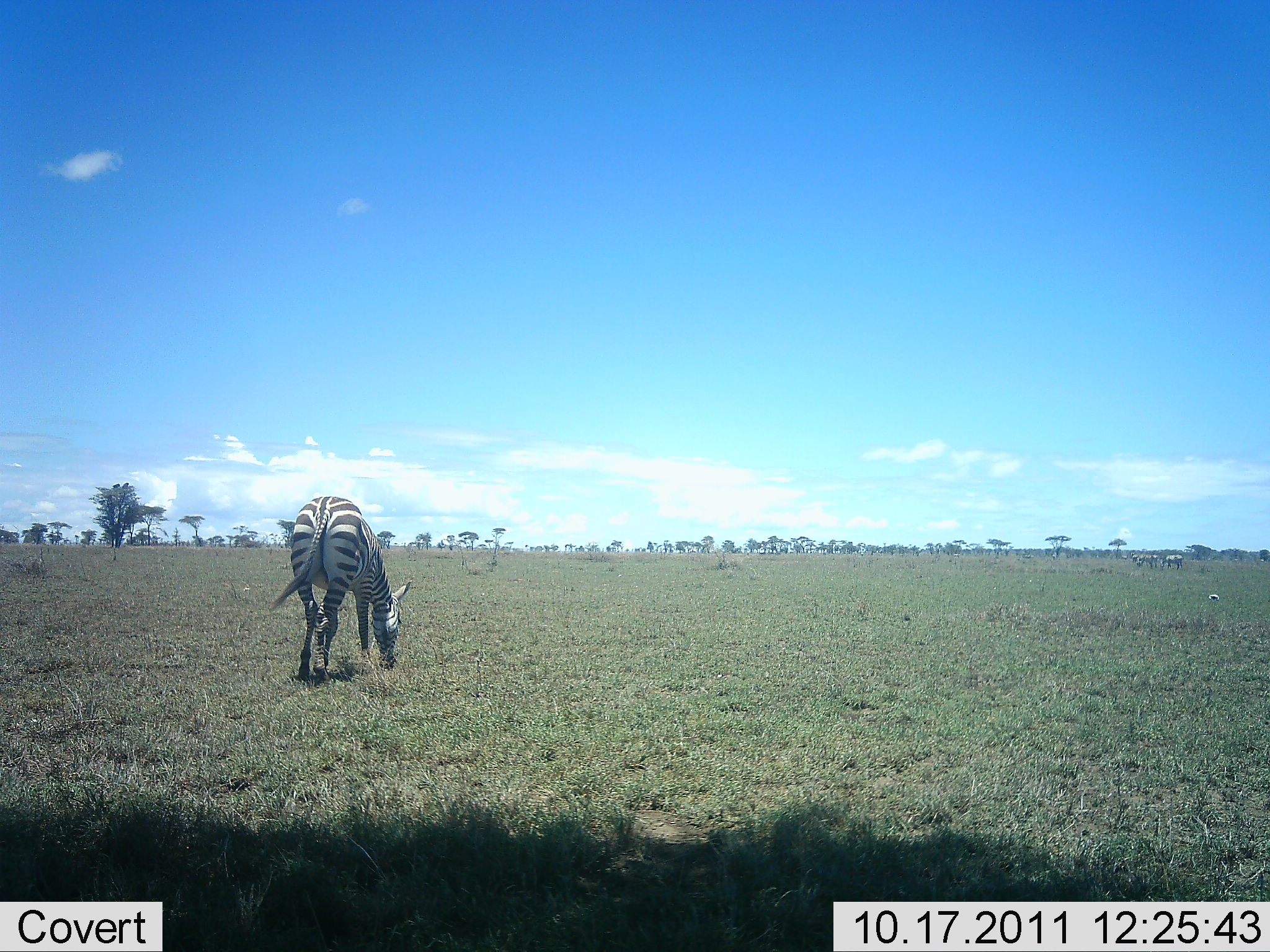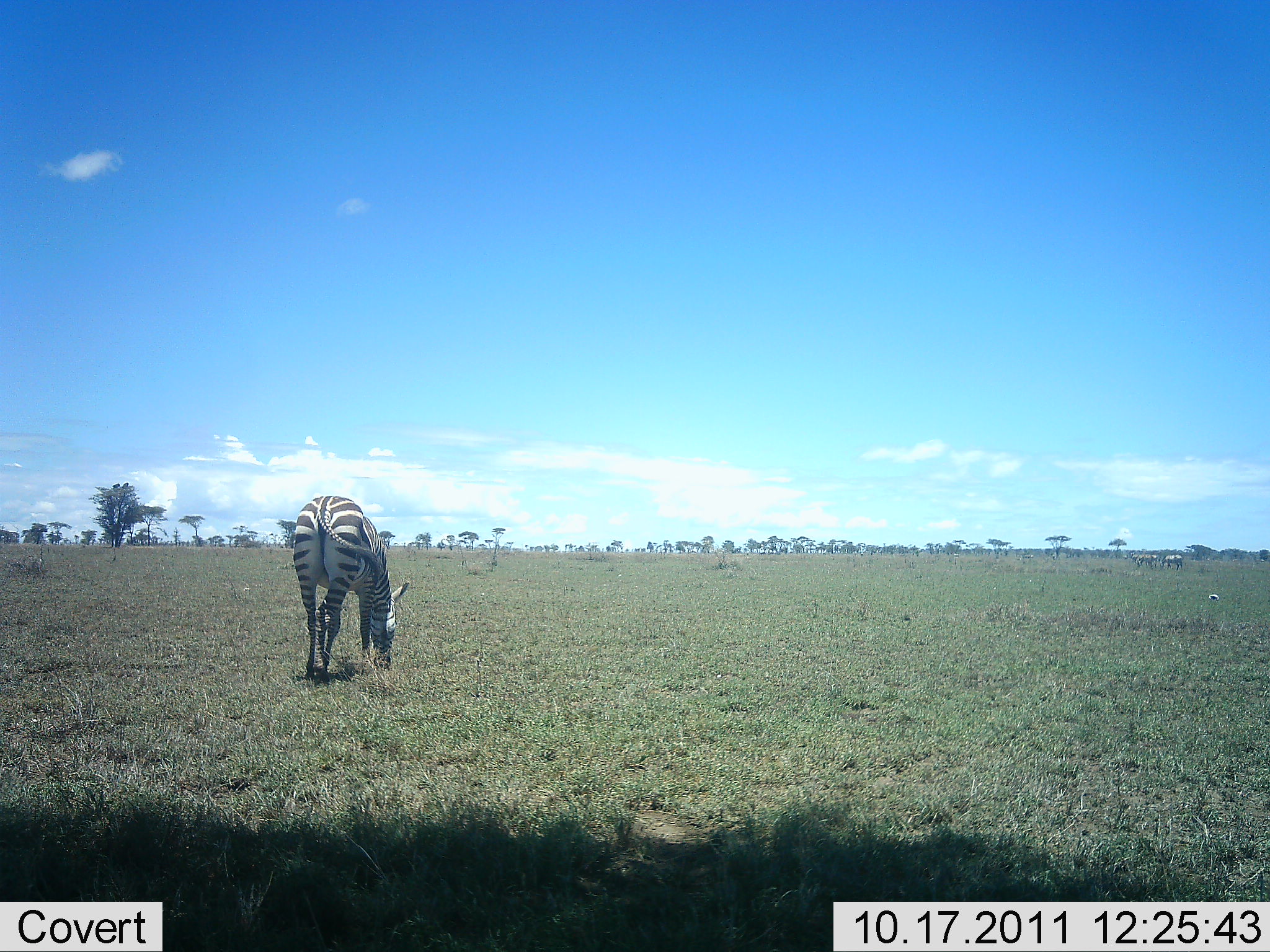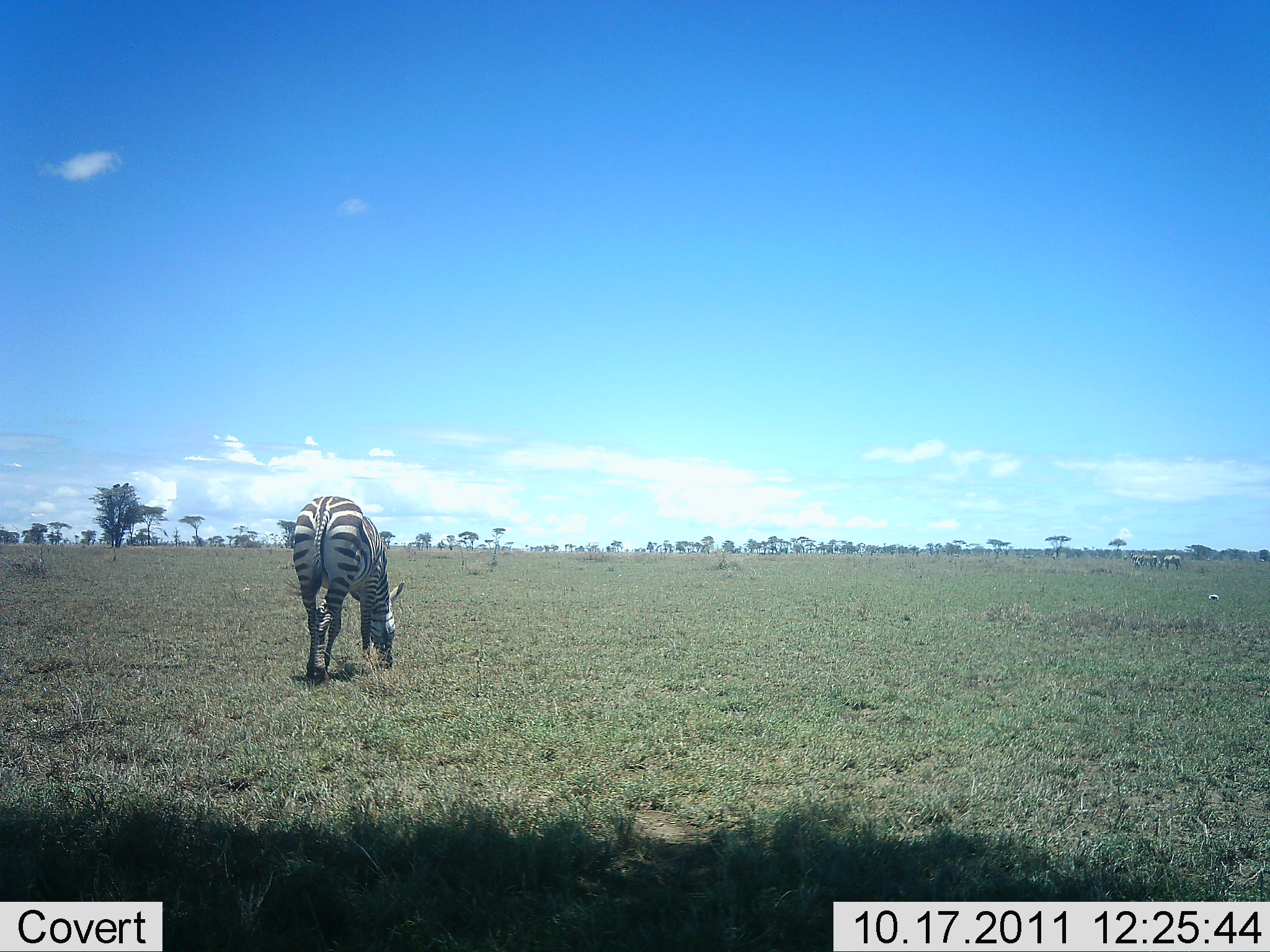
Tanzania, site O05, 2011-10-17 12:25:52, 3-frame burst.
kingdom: Animalia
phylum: Chordata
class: Mammalia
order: Perissodactyla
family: Equidae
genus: Equus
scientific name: Equus quagga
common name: plains zebra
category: zebra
Zebra (plains zebra) (Equus quagga), count 1. Behavior (volunteer vote fractions): standing 27%, resting 0%, moving 0%, interacting 0%. Young present (vote fraction): 0%. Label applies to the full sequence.